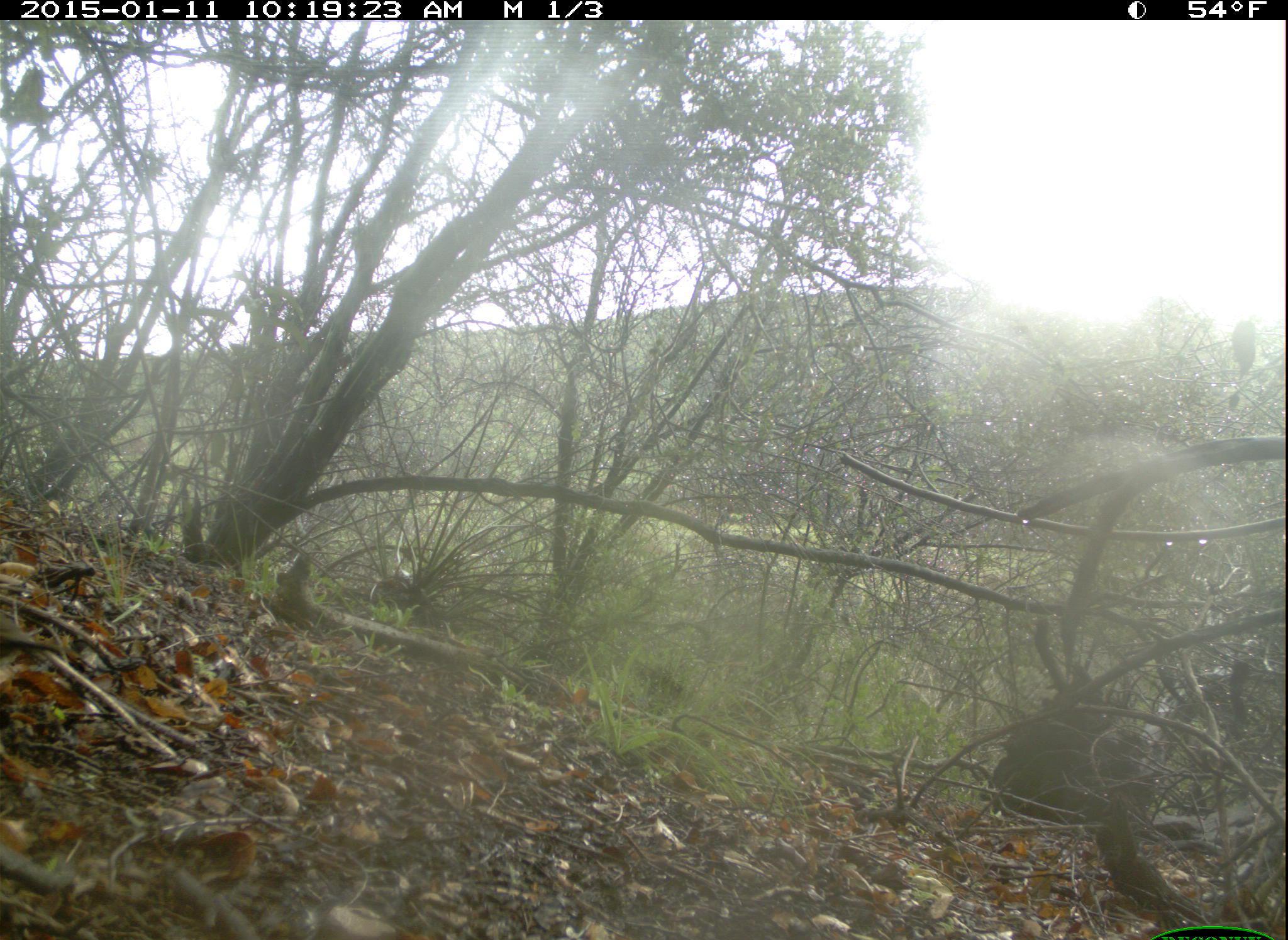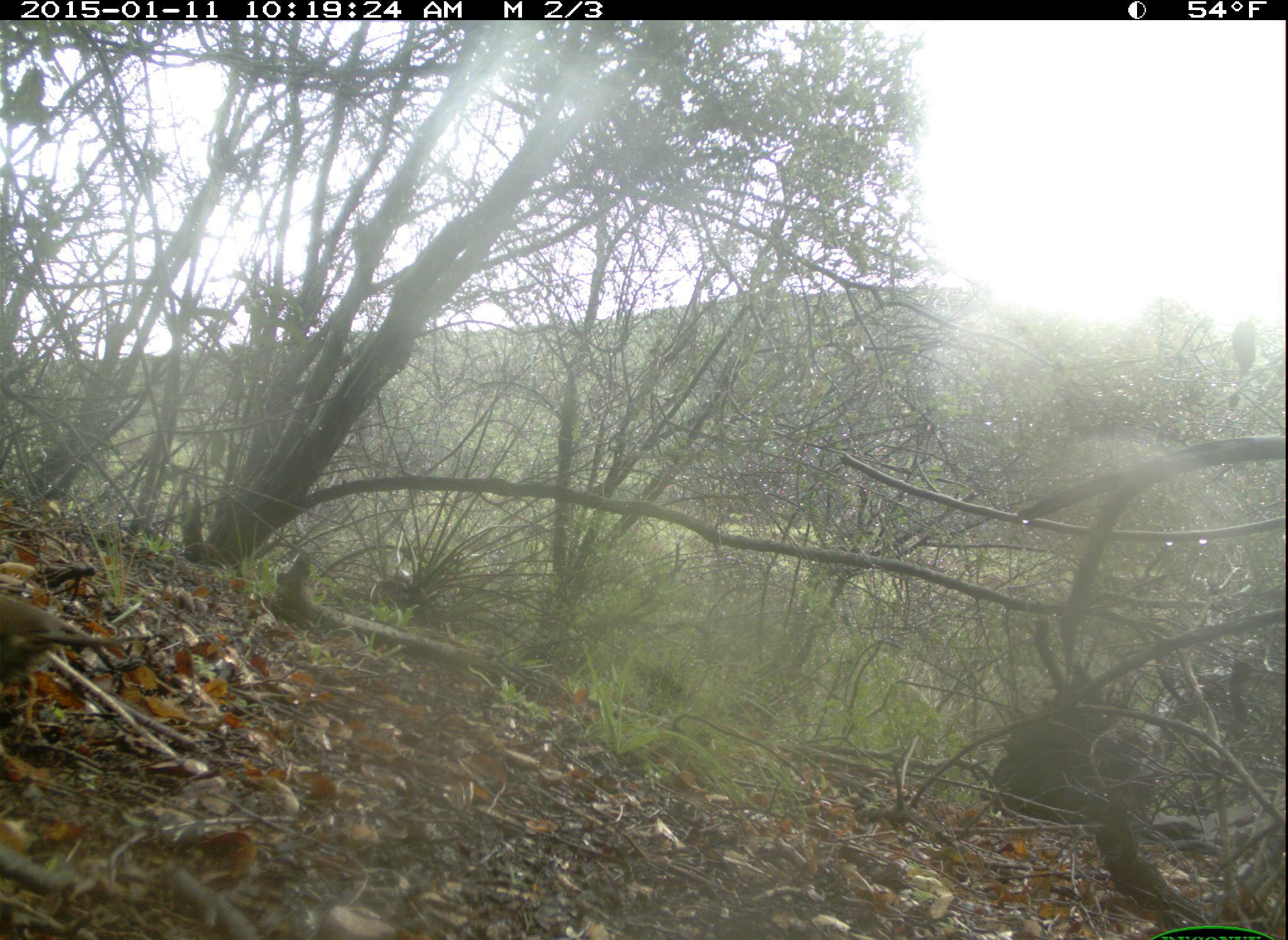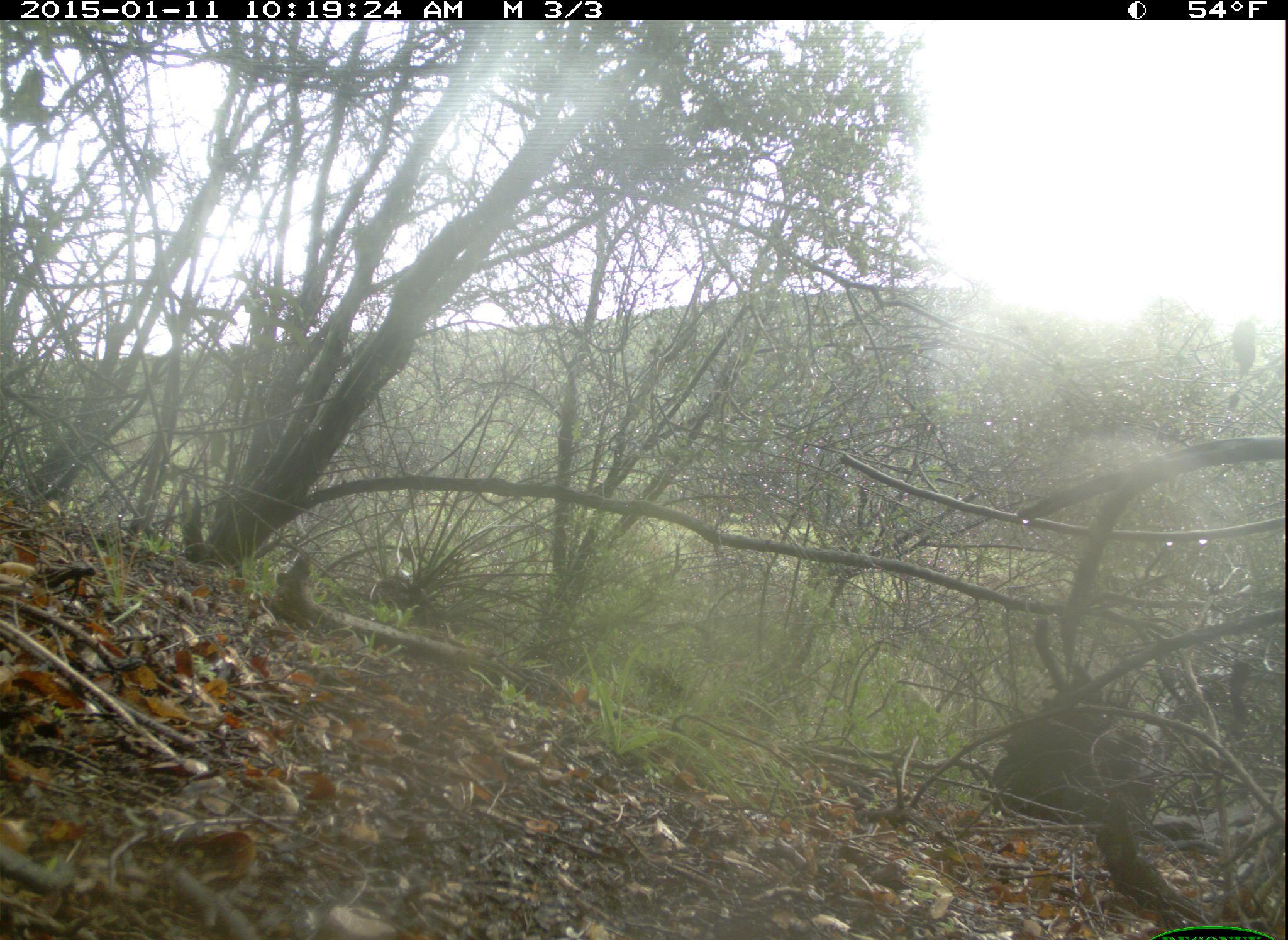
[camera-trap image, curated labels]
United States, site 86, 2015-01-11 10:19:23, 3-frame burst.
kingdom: Animalia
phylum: Chordata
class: Aves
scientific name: Aves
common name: bird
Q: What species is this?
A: Bird (Aves).